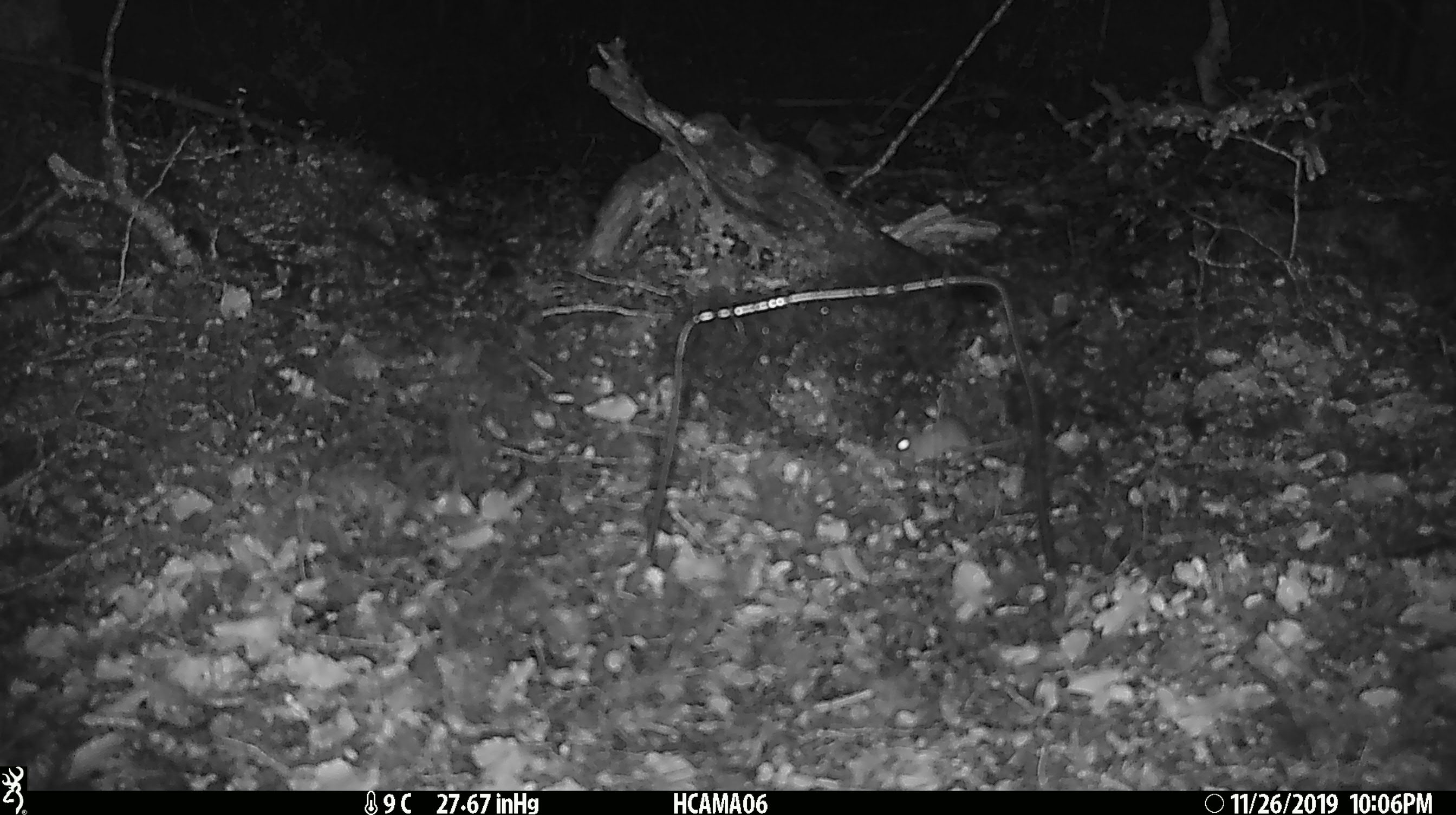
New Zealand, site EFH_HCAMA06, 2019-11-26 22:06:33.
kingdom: Animalia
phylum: Chordata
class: Mammalia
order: Rodentia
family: Muridae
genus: Mus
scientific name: Mus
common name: mouse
Mouse (Mus).